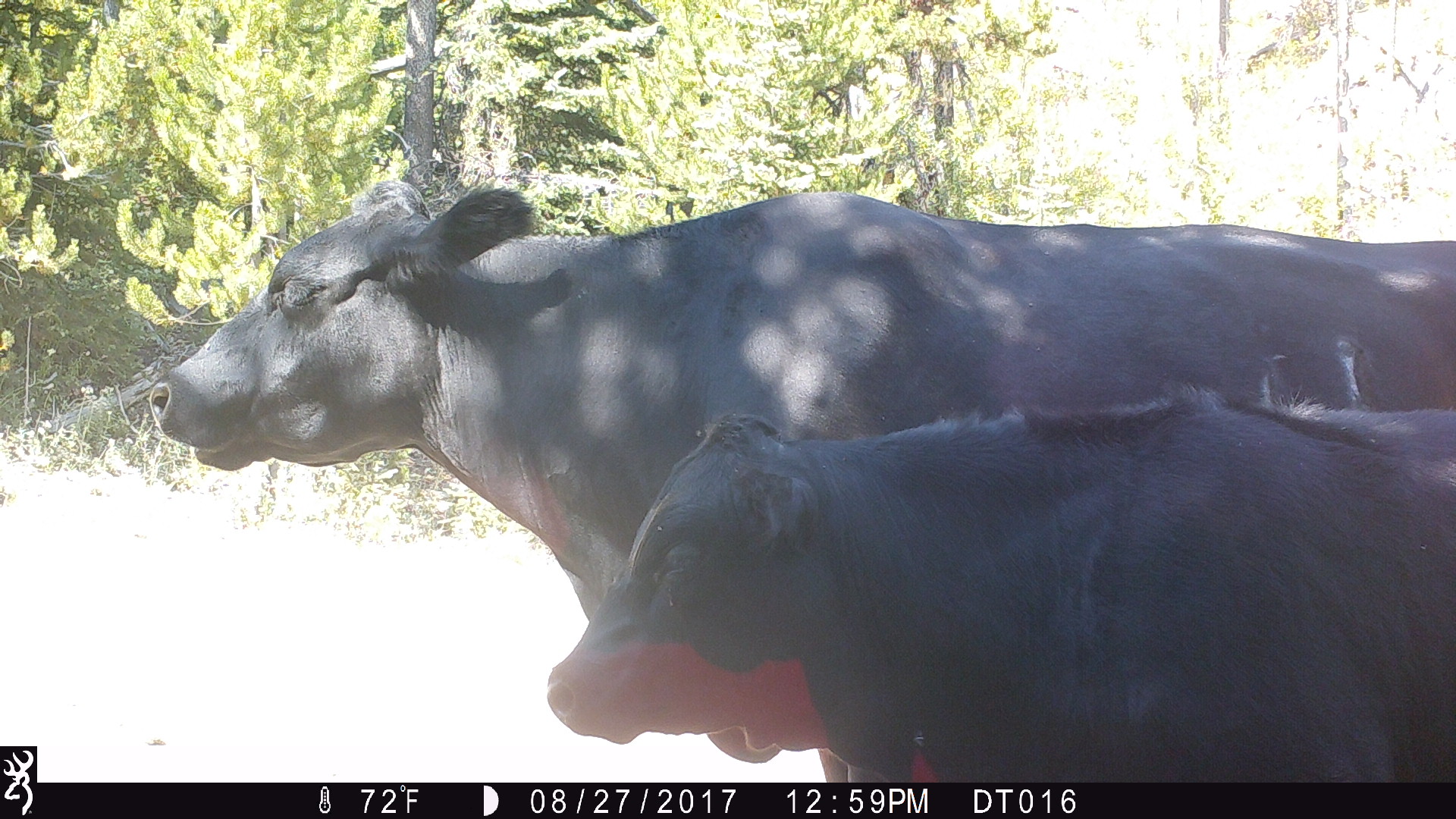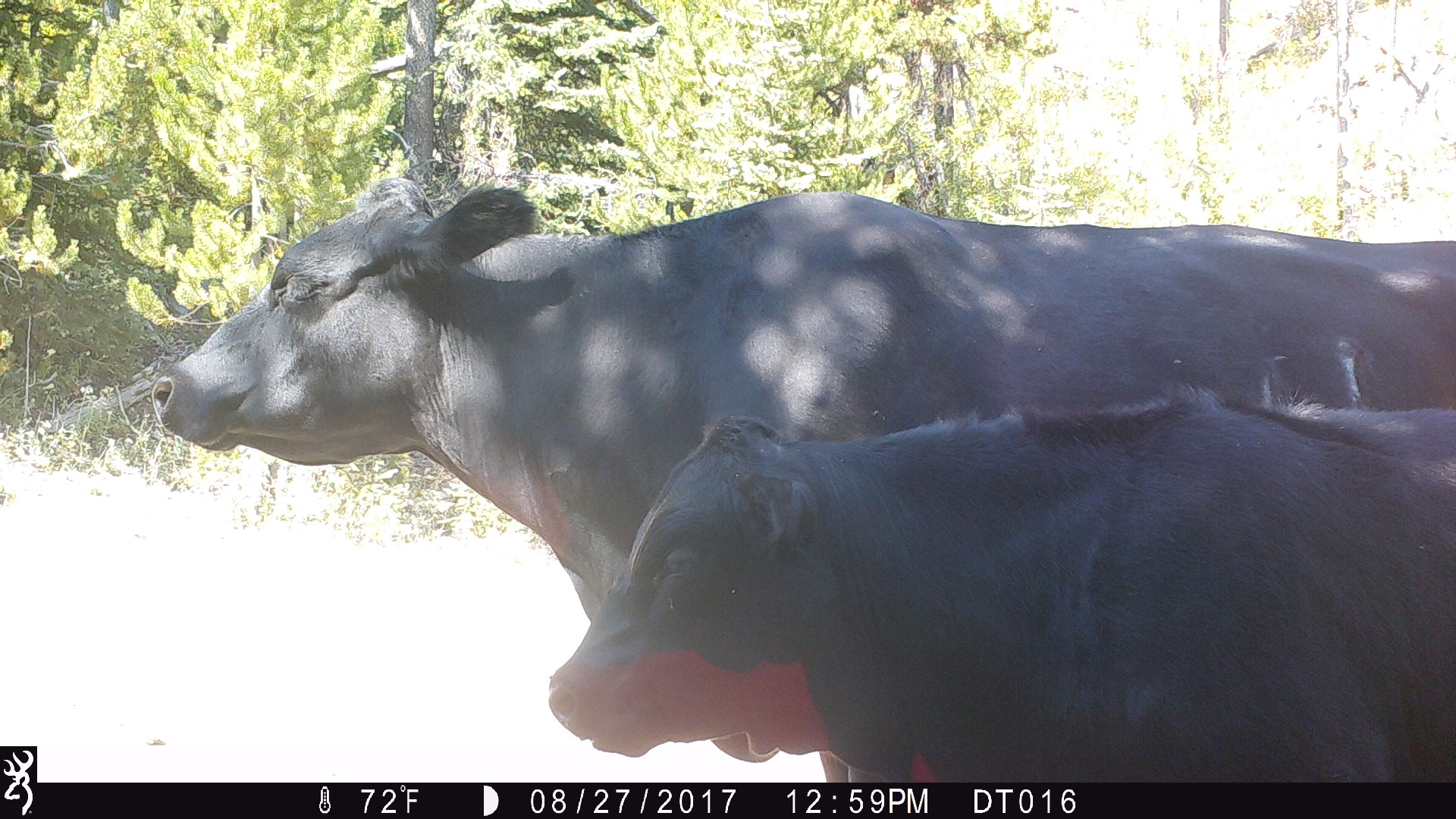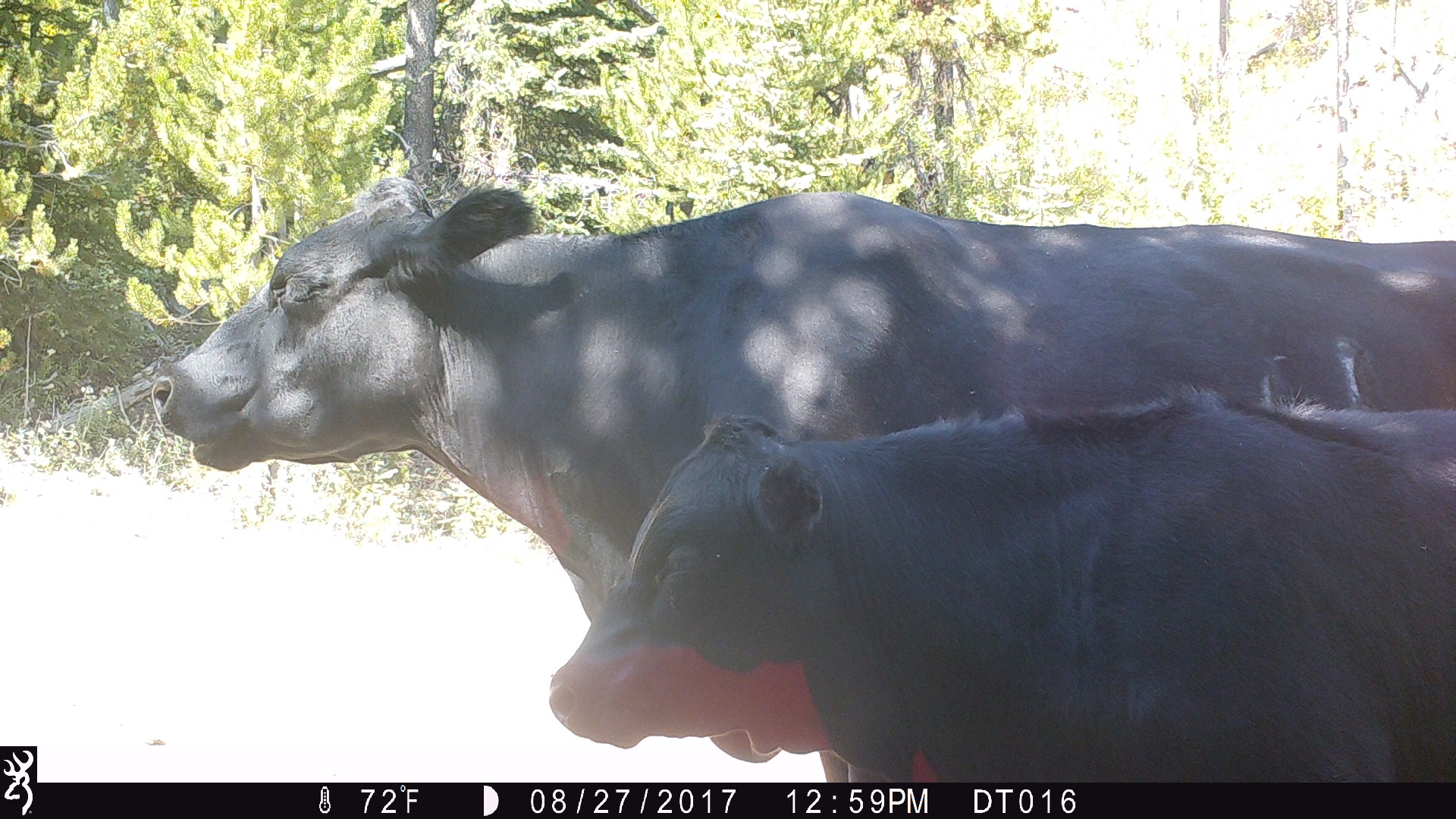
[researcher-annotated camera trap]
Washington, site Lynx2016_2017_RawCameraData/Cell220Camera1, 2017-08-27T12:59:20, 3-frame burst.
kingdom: Animalia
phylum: Chordata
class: Mammalia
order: Artiodactyla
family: Bovidae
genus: Bos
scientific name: Bos taurus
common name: domestic cattle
Domestic cattle (Bos taurus). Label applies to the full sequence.